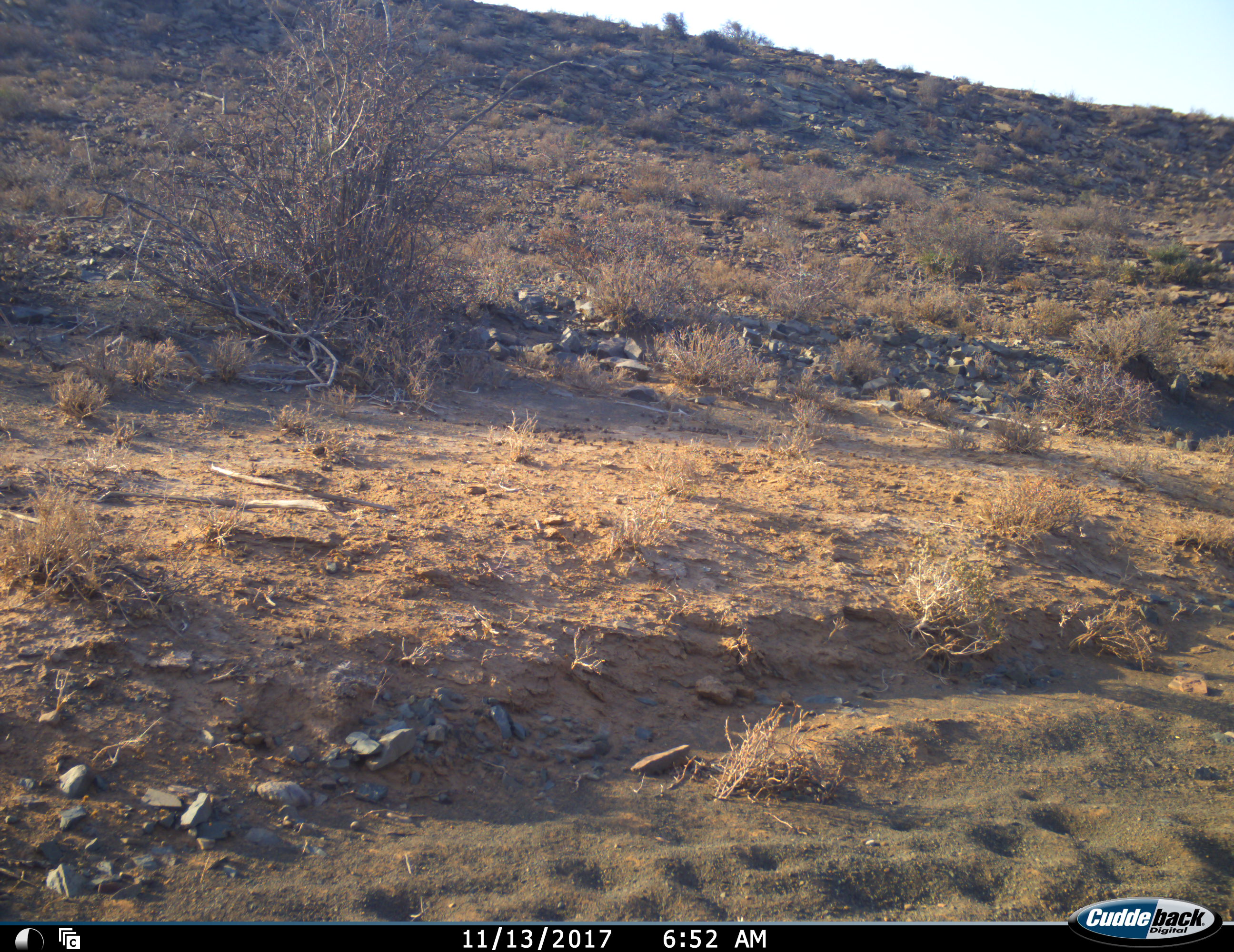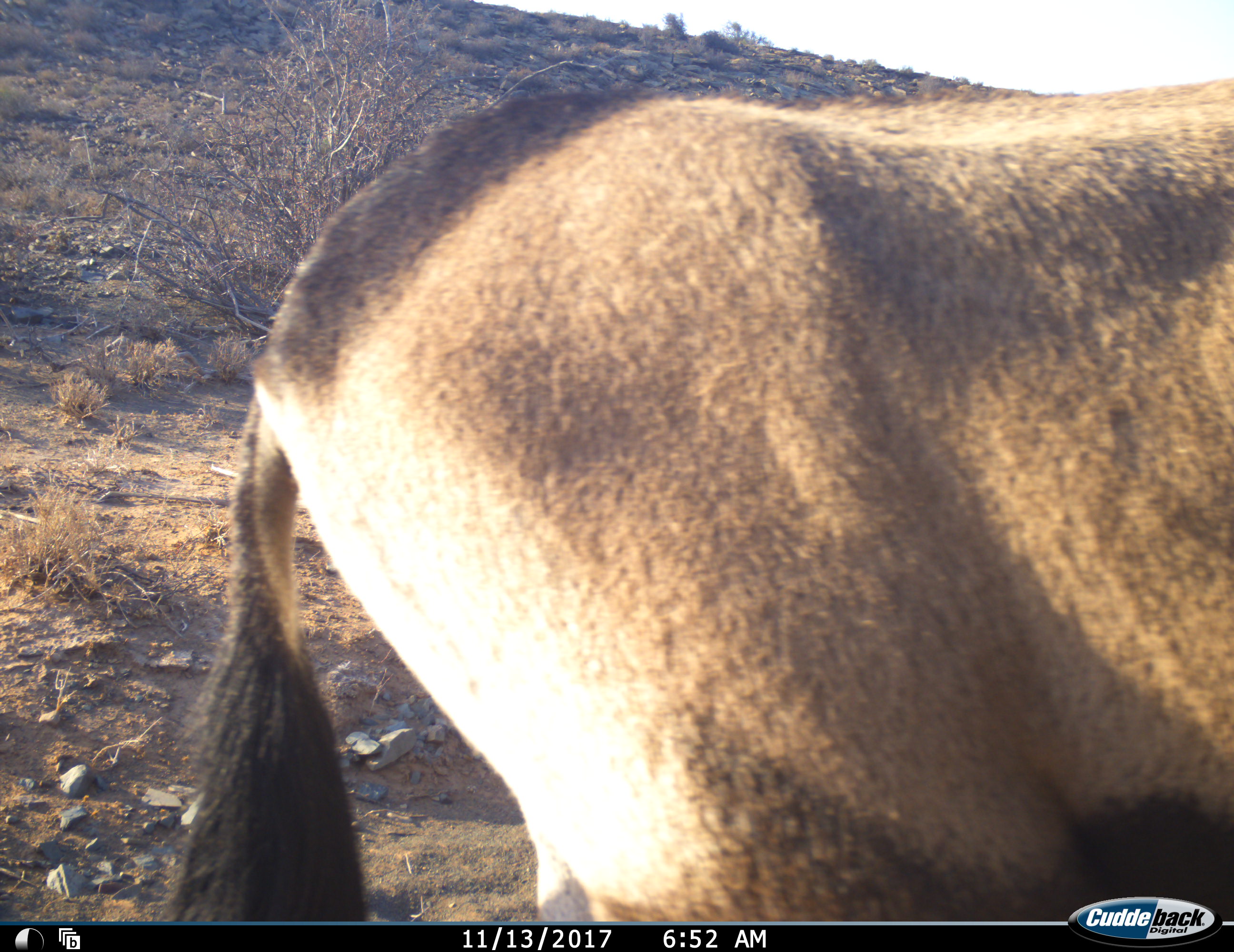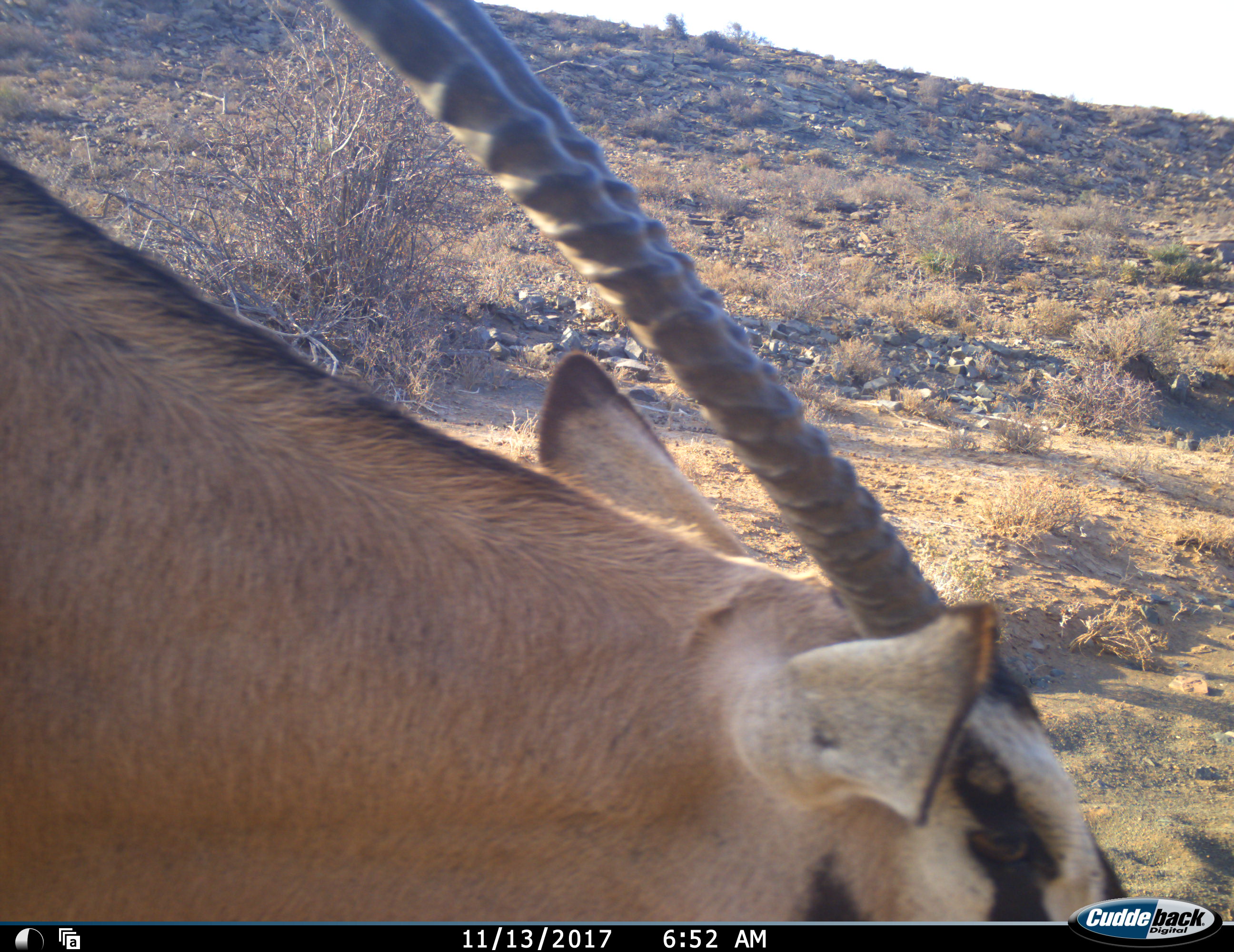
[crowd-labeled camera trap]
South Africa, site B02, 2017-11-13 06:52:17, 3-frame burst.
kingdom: Animalia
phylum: Chordata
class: Mammalia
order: Artiodactyla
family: Bovidae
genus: Oryx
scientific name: Oryx gazella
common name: gemsbok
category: gemsbokoryx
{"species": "gemsbokoryx (gemsbok) (Oryx gazella)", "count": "1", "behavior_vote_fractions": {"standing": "12%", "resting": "0%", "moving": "88%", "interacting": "0%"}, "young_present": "0%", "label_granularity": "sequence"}